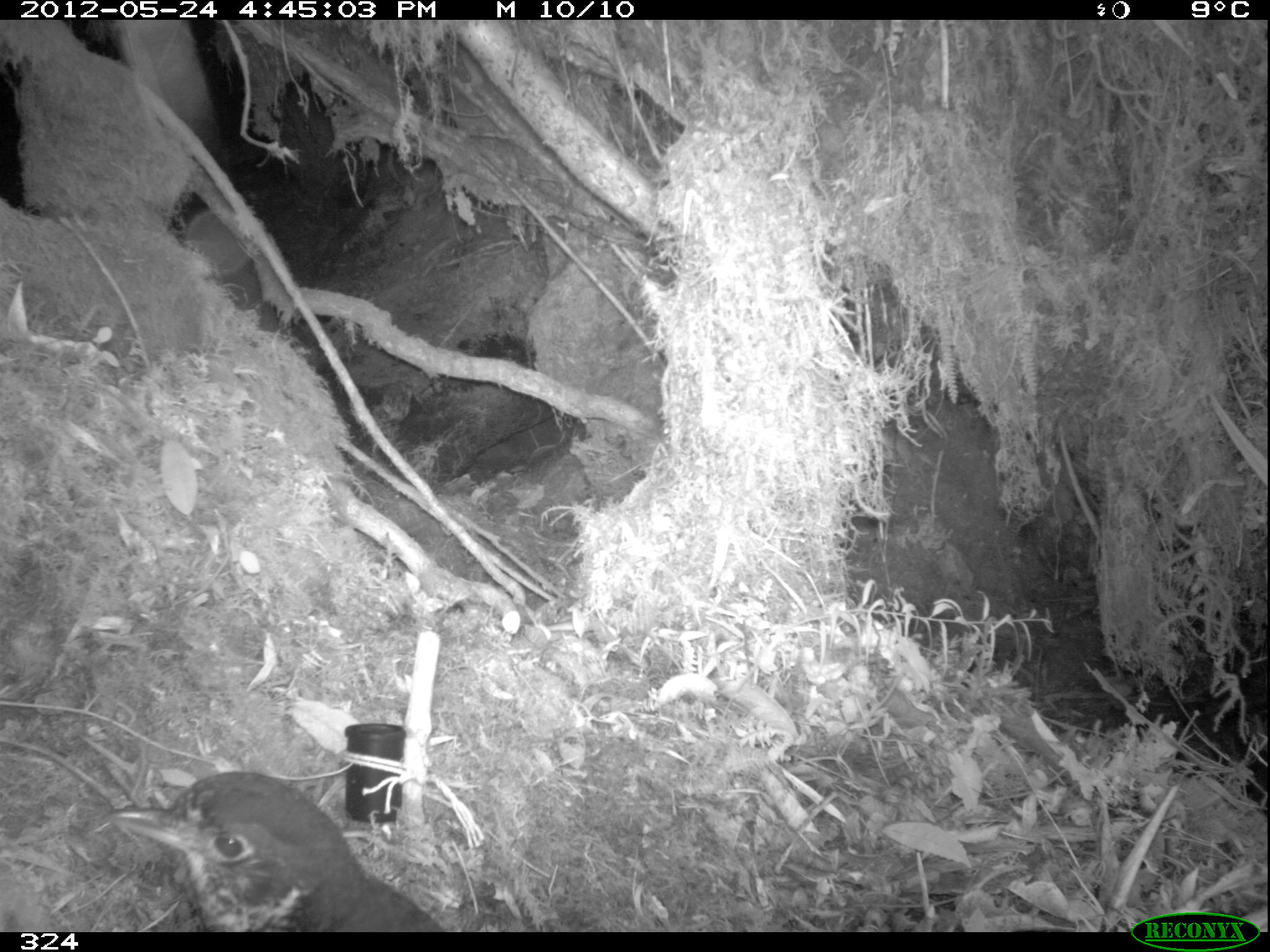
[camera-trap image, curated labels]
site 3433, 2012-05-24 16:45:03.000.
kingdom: Animalia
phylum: Chordata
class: Aves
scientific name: Aves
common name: bird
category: unknown bird